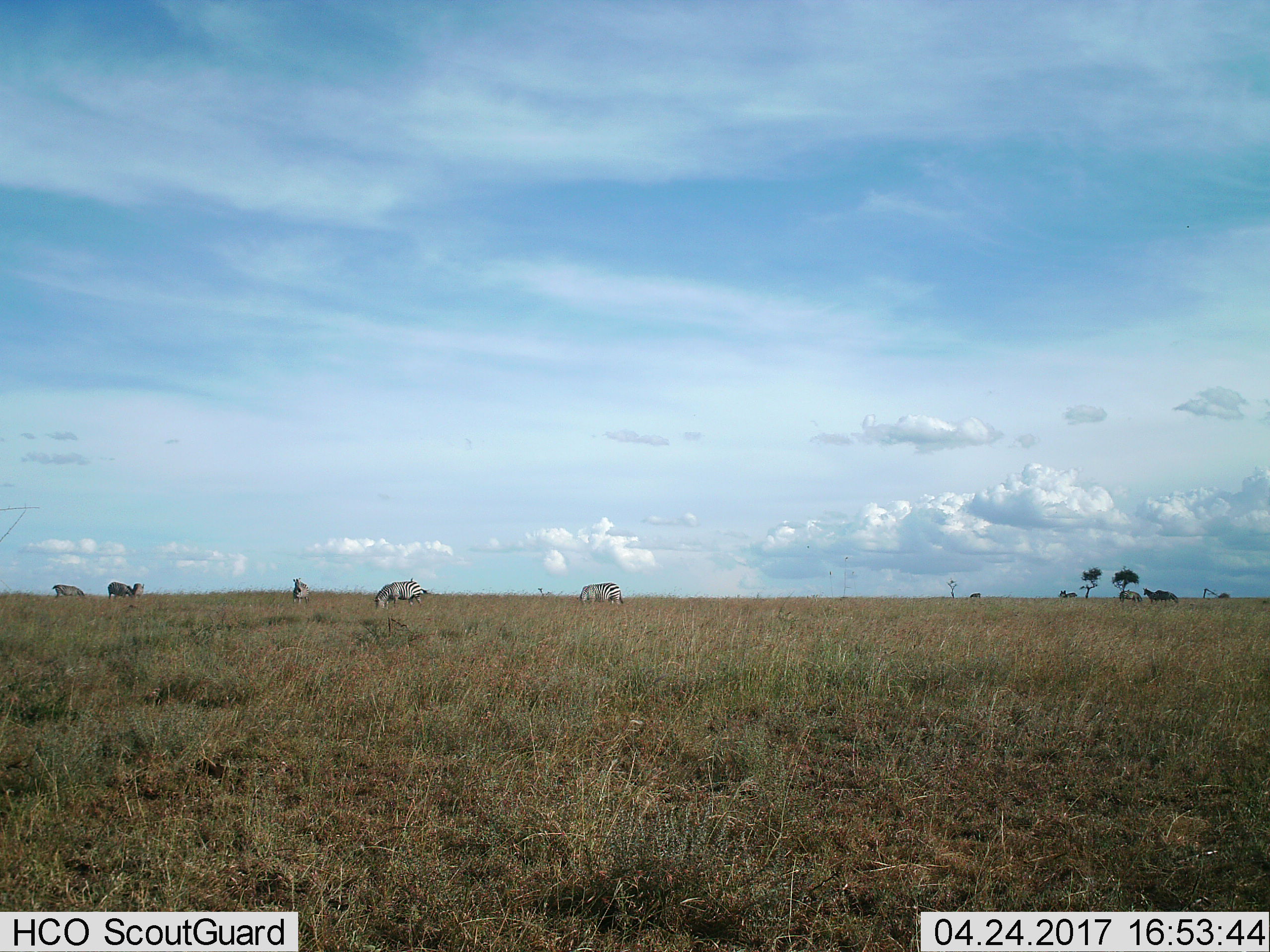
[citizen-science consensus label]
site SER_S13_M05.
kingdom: Animalia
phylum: Chordata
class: Mammalia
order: Perissodactyla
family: Equidae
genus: Equus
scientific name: Equus quagga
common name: plains zebra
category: zebraplains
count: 10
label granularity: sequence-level